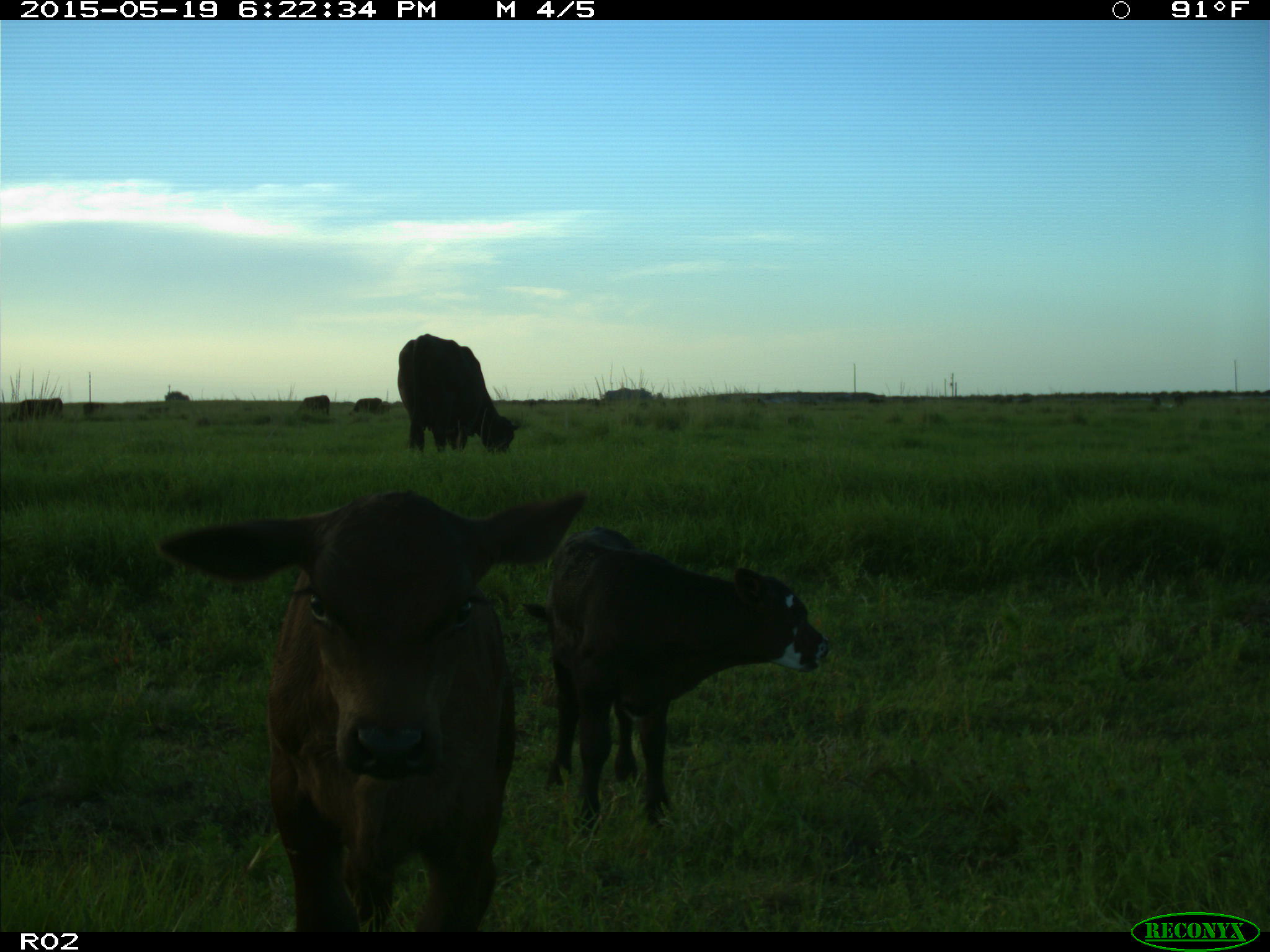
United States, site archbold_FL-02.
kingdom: Animalia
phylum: Chordata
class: Mammalia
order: Artiodactyla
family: Bovidae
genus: Bos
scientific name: Bos taurus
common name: domestic cow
Bos taurus (domestic cow).